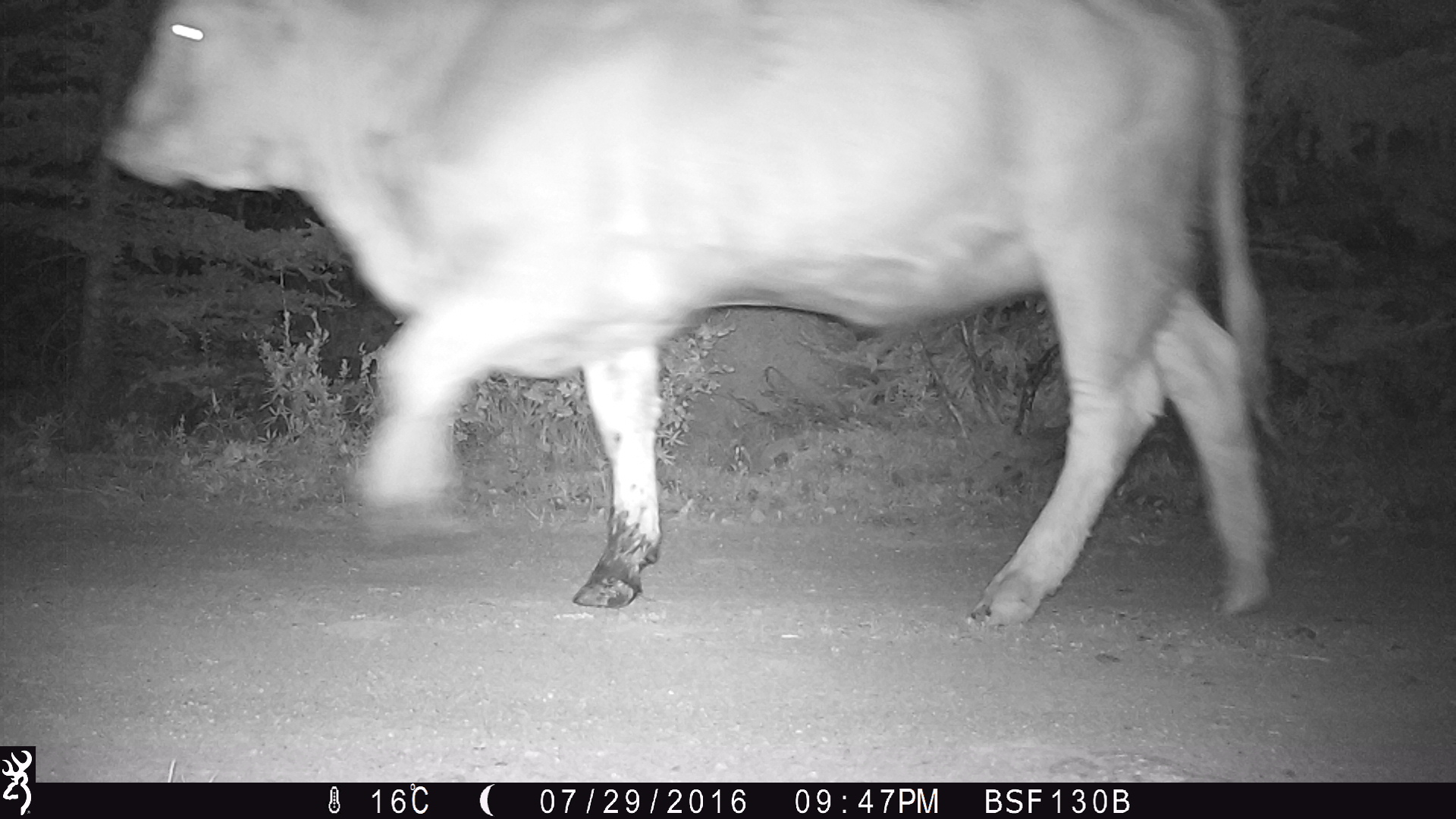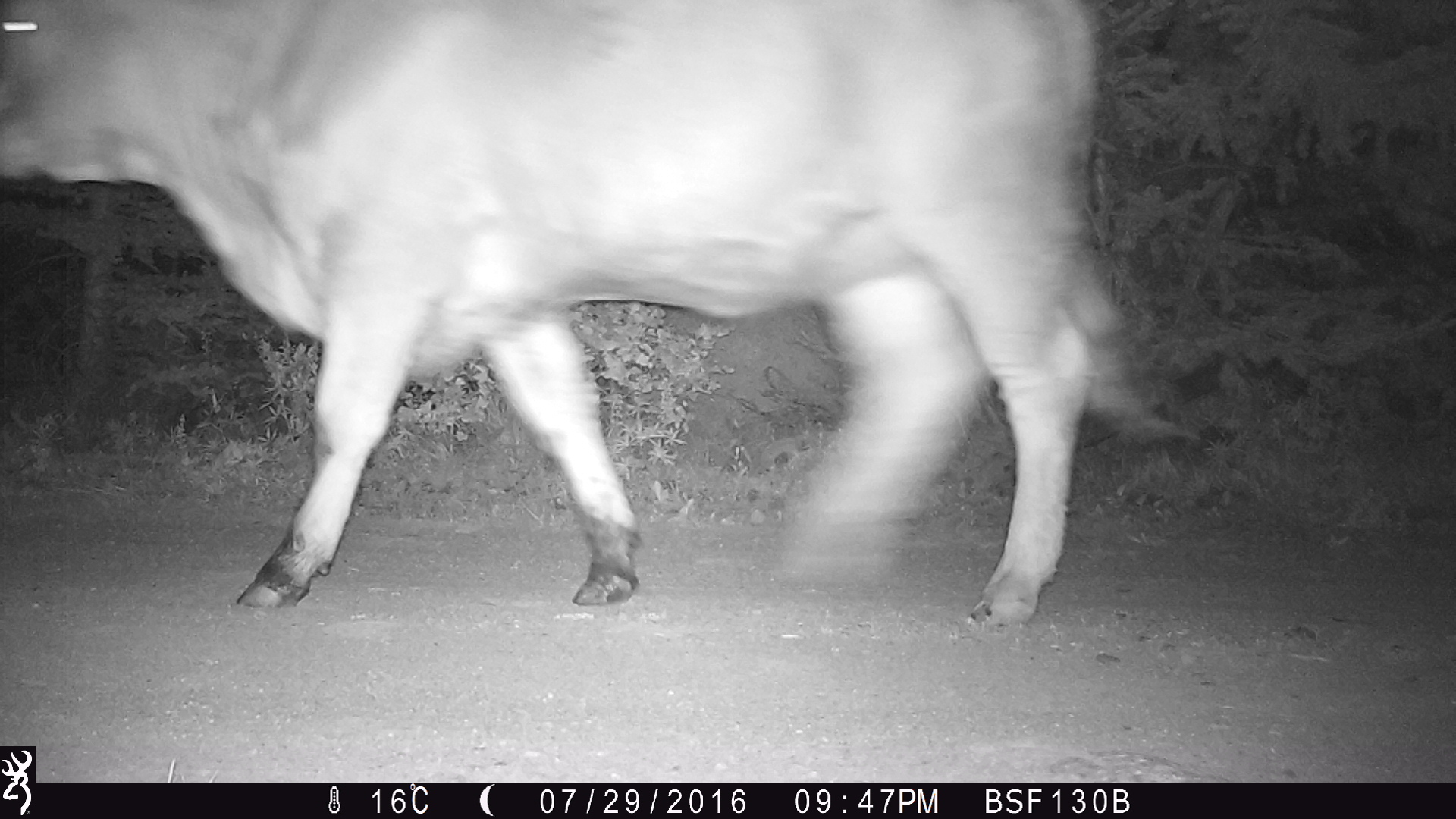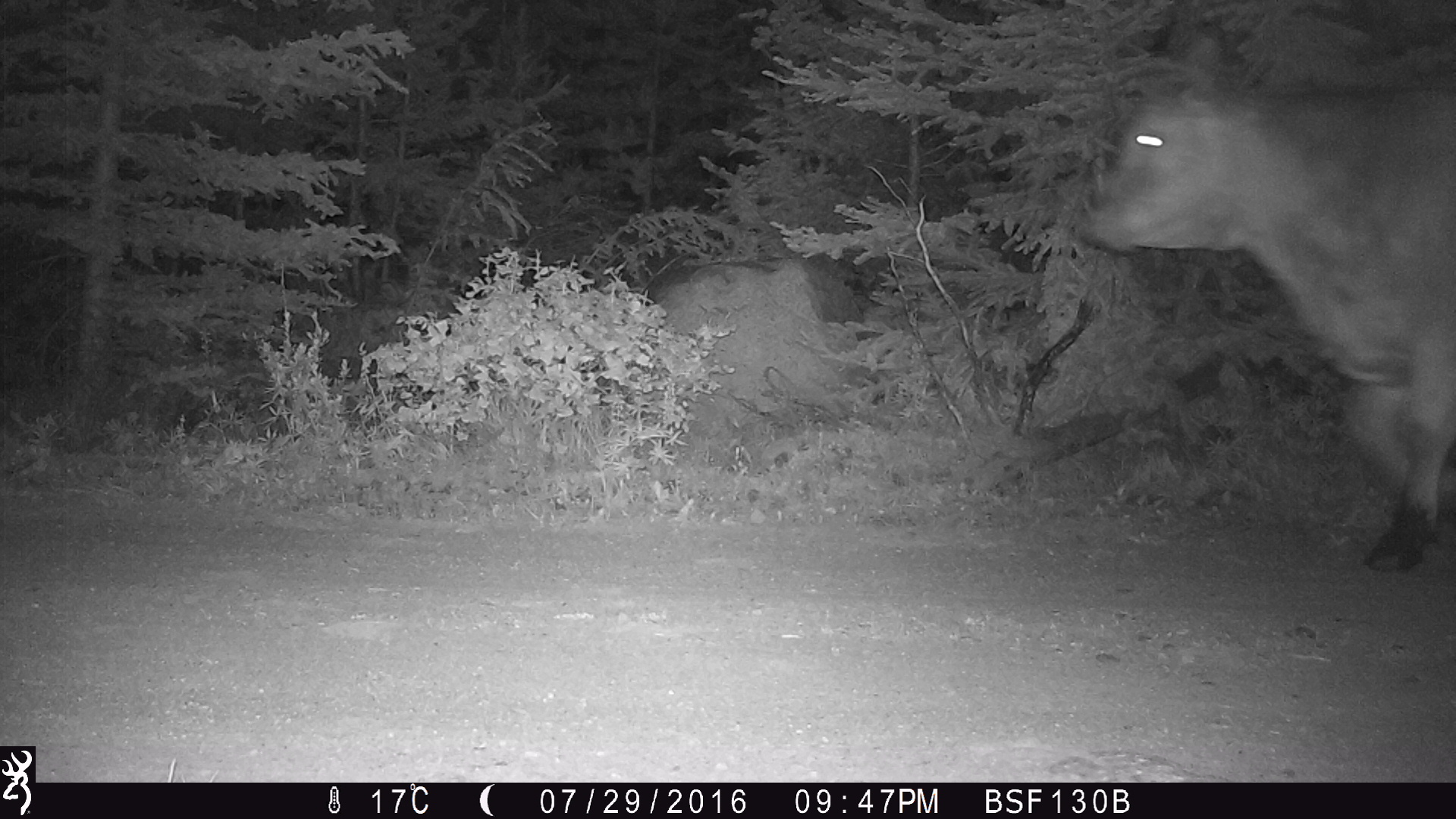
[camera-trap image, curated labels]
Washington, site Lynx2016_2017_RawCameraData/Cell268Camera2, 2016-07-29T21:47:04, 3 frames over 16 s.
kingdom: Animalia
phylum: Chordata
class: Mammalia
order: Artiodactyla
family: Bovidae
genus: Bos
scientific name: Bos taurus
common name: domestic cattle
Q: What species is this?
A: Domestic cattle (Bos taurus).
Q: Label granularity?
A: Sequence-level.